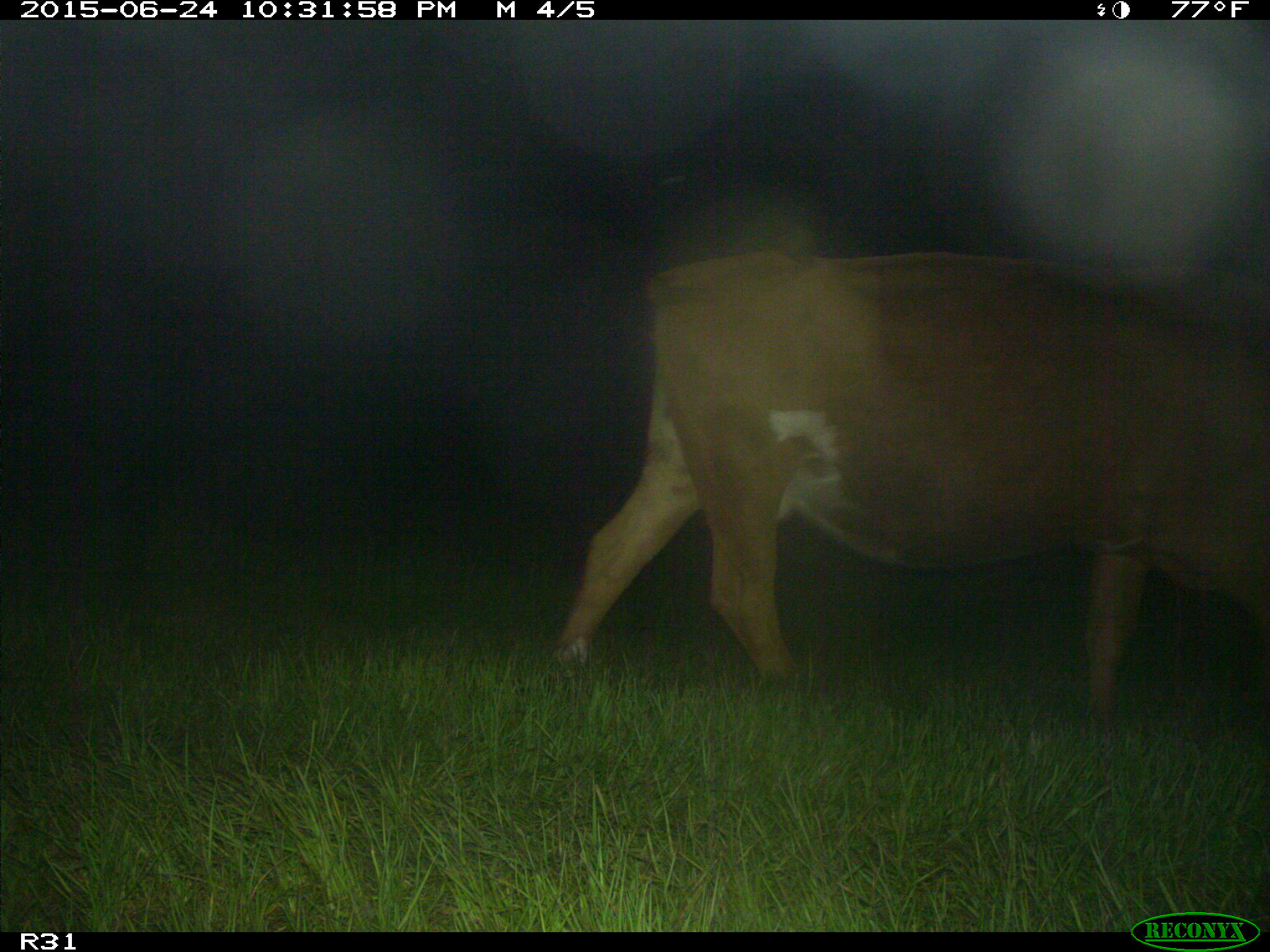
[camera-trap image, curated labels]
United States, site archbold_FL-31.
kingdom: Animalia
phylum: Chordata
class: Mammalia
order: Artiodactyla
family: Bovidae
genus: Bos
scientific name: Bos taurus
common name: domestic cow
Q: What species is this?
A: Bos taurus (domestic cow).